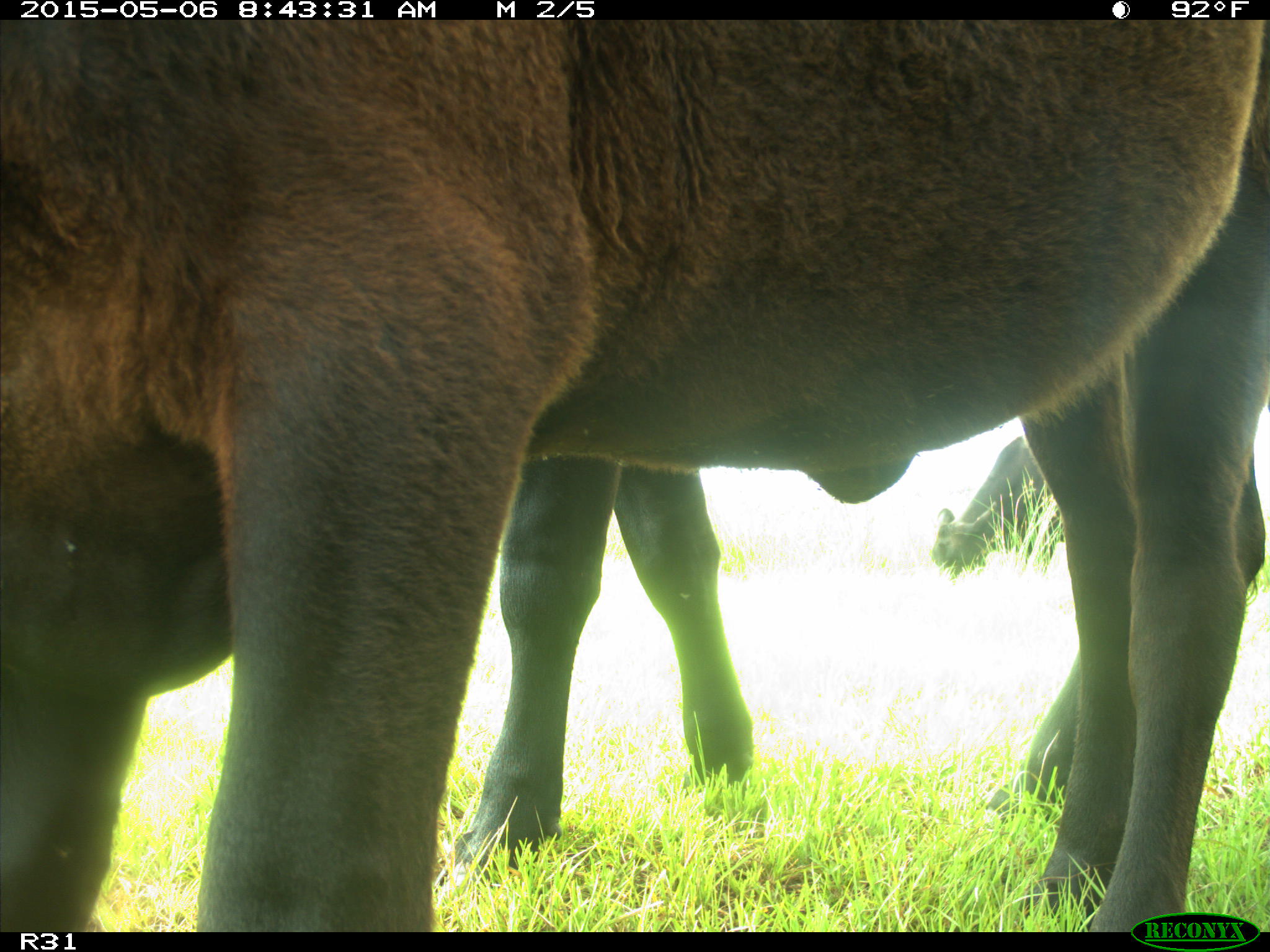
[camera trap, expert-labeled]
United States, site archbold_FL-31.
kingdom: Animalia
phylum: Chordata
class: Mammalia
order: Artiodactyla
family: Bovidae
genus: Bos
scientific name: Bos taurus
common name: domestic cow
Bos taurus (domestic cow).